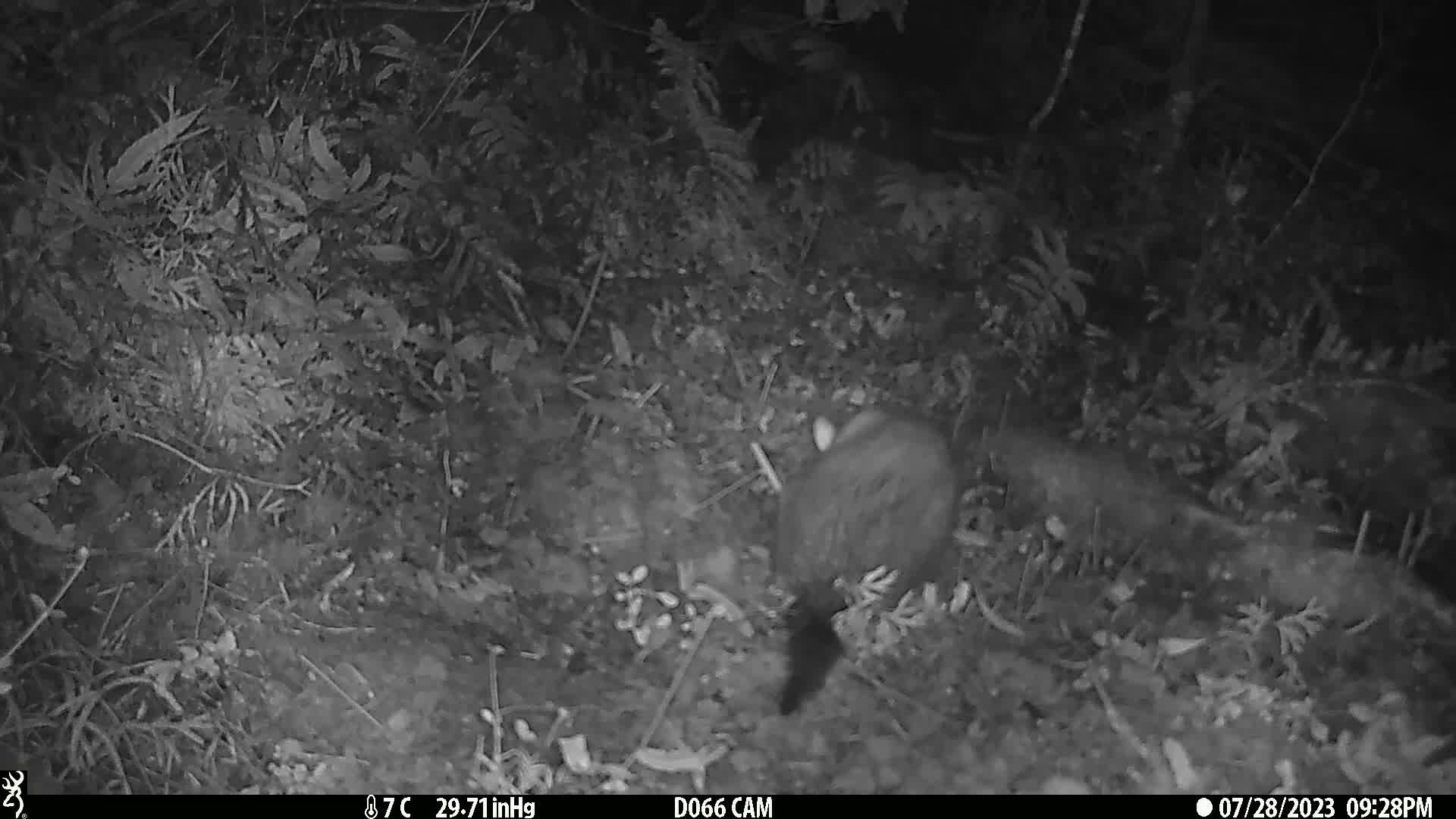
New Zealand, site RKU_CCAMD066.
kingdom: Animalia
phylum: Chordata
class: Mammalia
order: Diprotodontia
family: Phalangeridae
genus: Trichosurus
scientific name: Trichosurus vulpecula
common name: common brushtail possum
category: possum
Possum (common brushtail possum) (Trichosurus vulpecula).